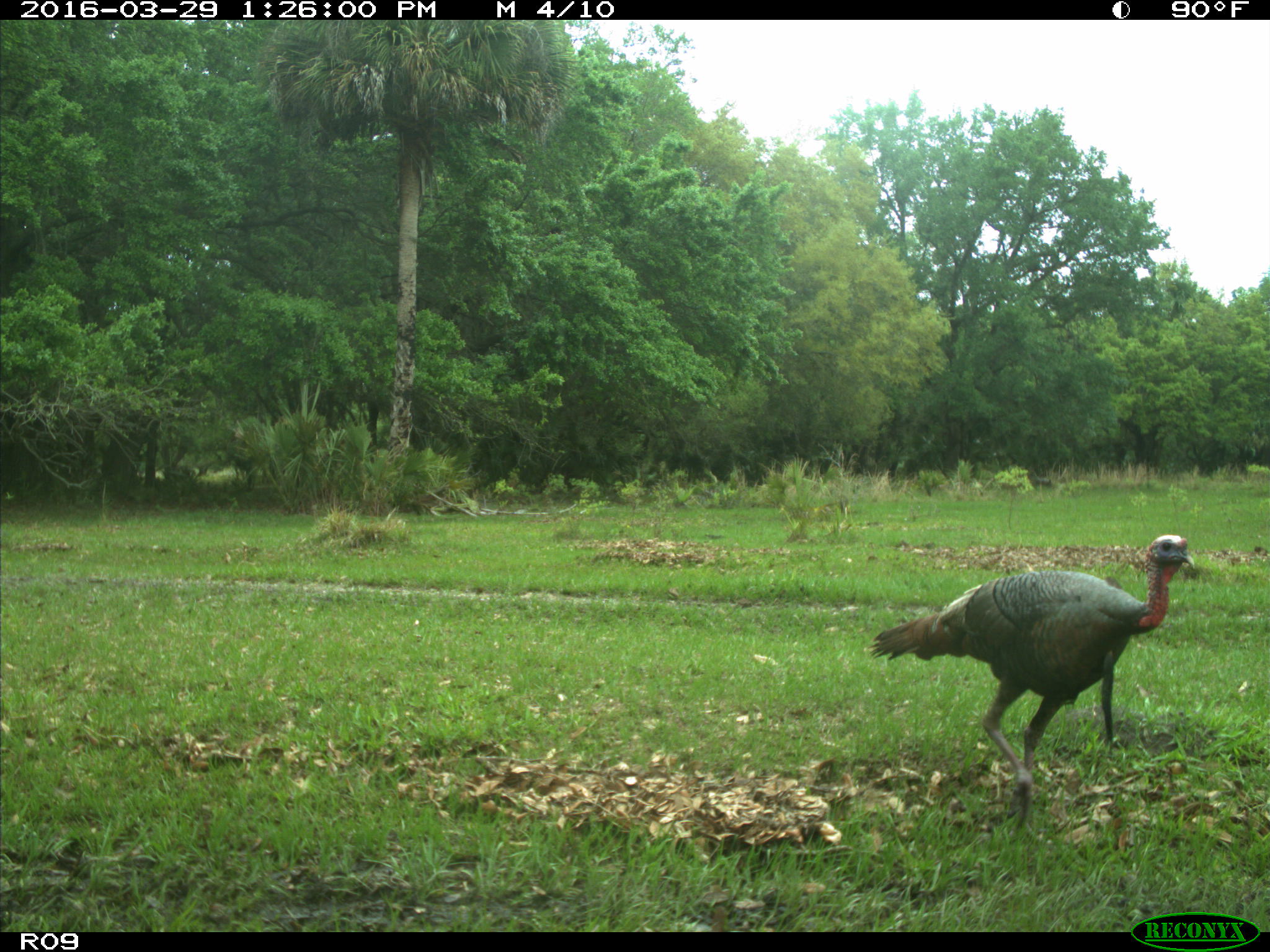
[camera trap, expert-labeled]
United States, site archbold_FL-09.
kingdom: Animalia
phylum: Chordata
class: Aves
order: Galliformes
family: Phasianidae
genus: Meleagris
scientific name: Meleagris gallopavo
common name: wild turkey